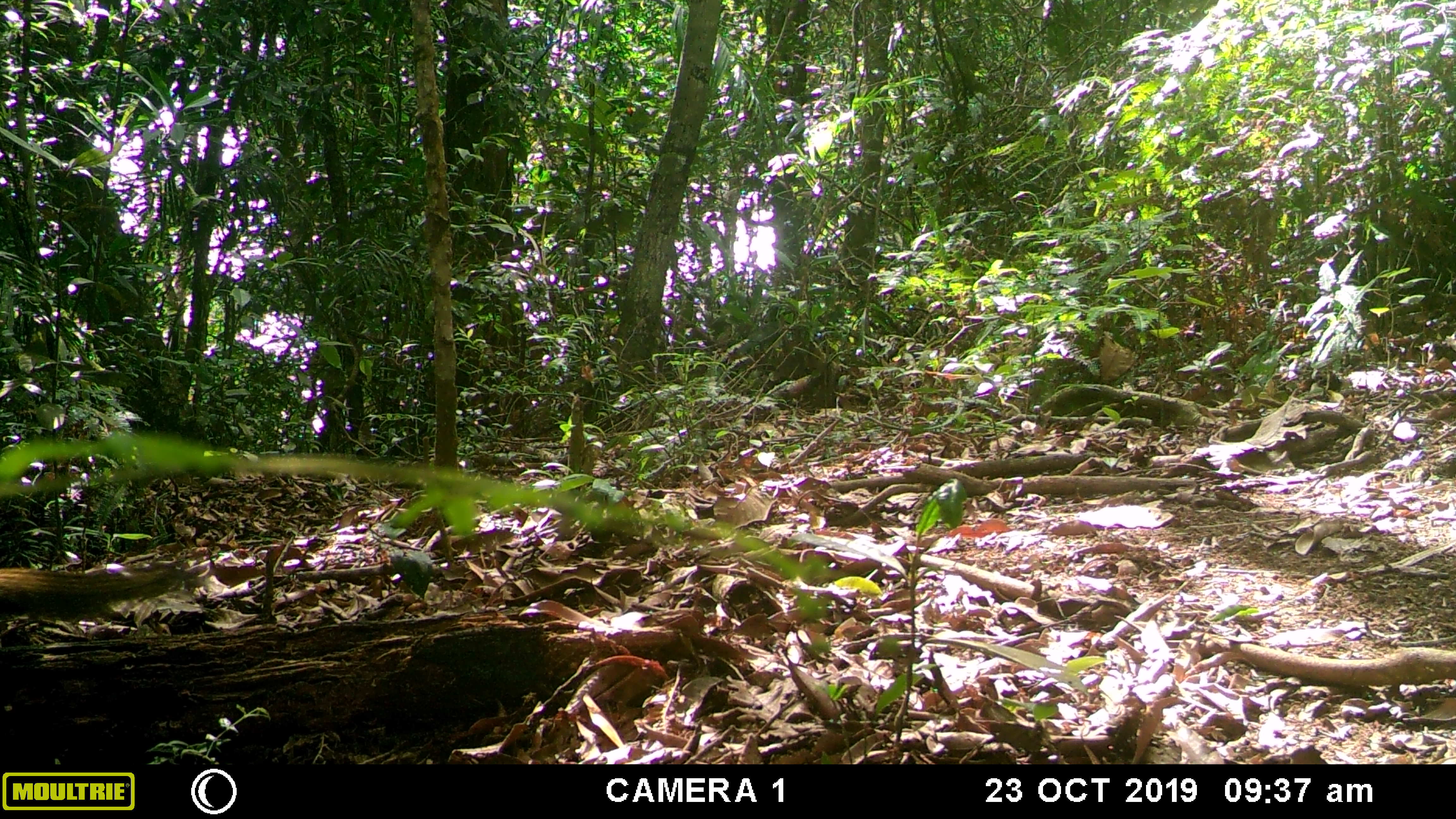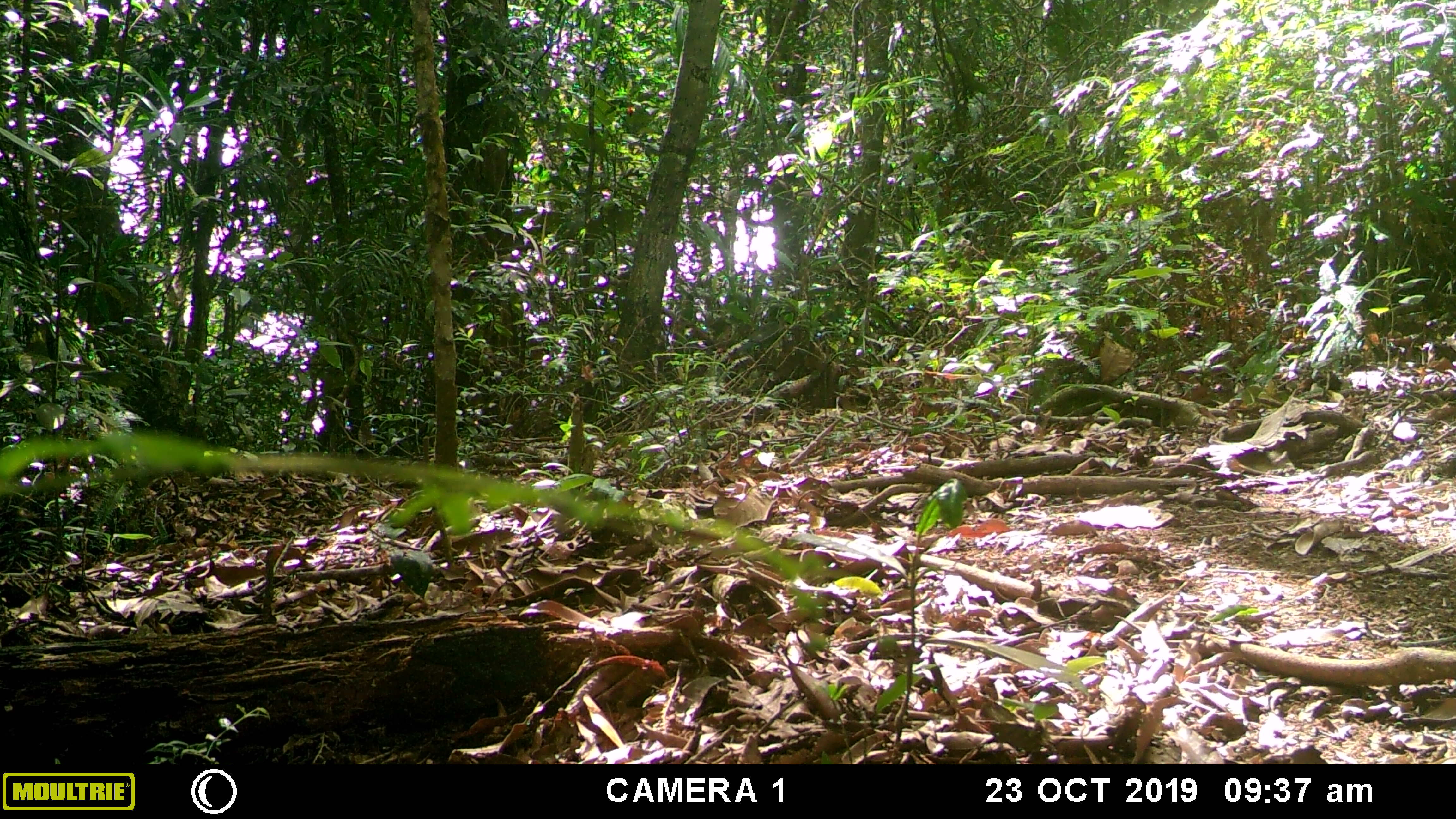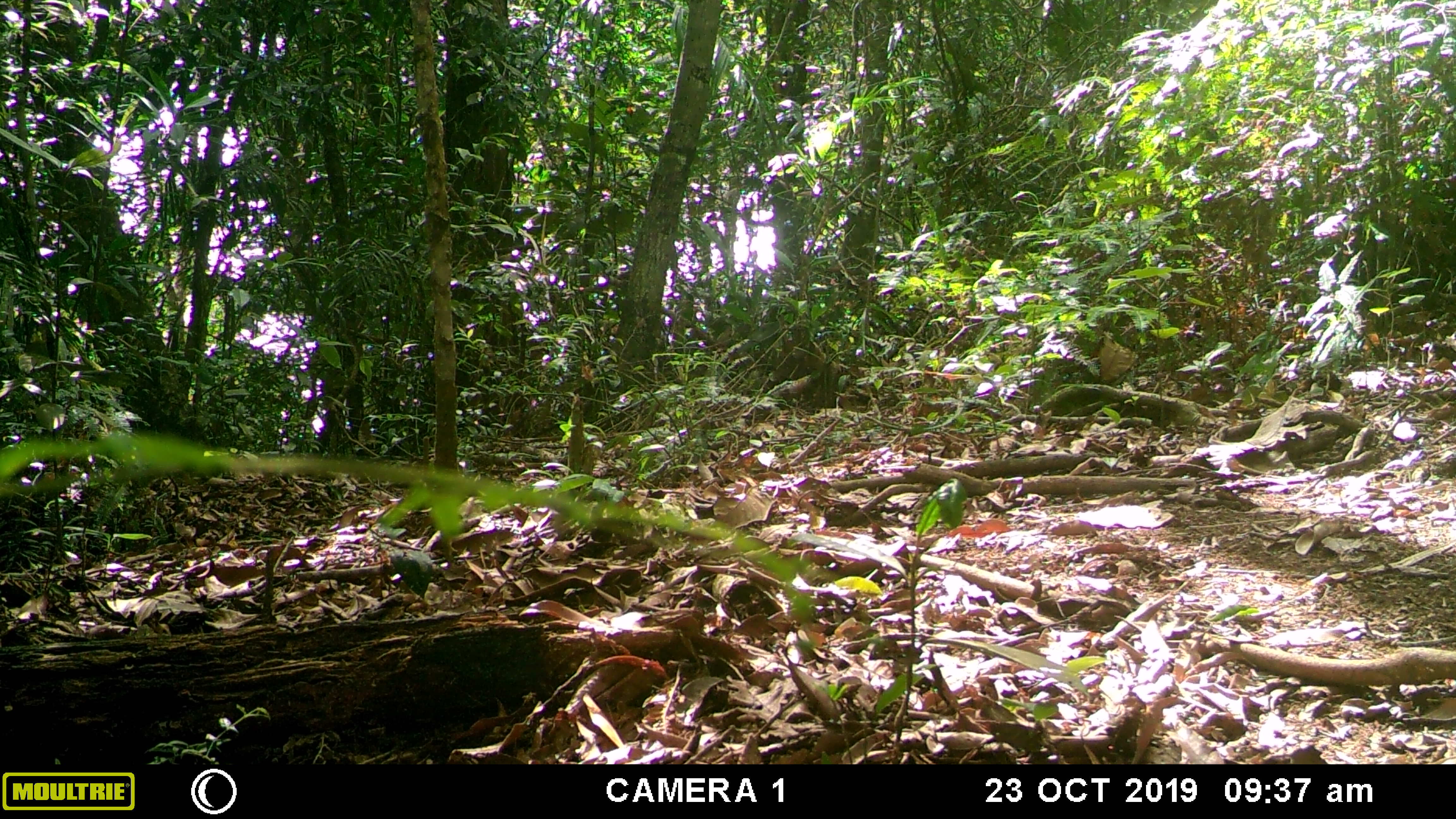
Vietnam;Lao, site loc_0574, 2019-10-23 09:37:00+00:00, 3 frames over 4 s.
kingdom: Animalia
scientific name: Animalia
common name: animal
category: unidentified animal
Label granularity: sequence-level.